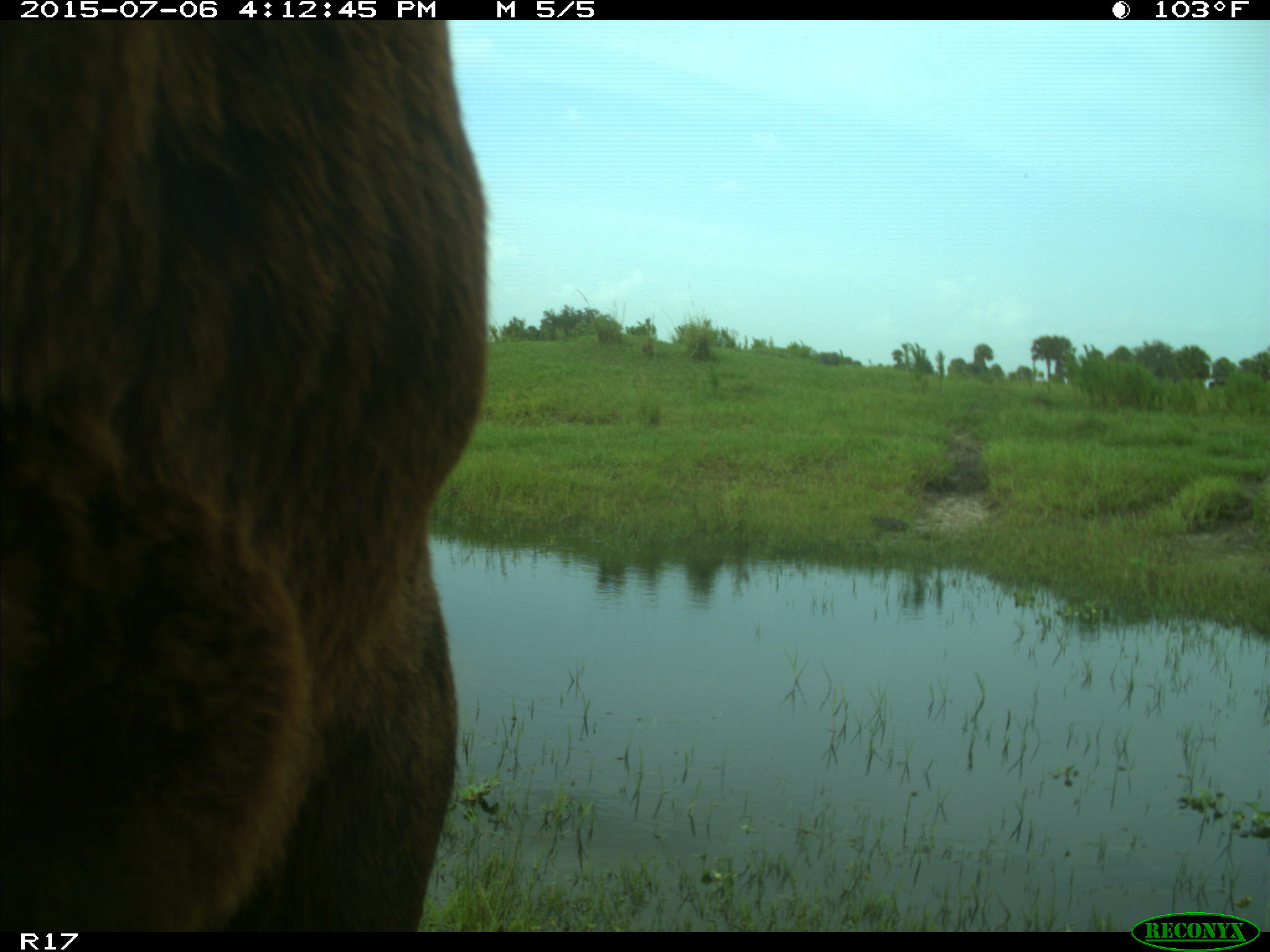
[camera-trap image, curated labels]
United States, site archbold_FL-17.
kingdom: Animalia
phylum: Chordata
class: Mammalia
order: Artiodactyla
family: Bovidae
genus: Bos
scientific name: Bos taurus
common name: domestic cow